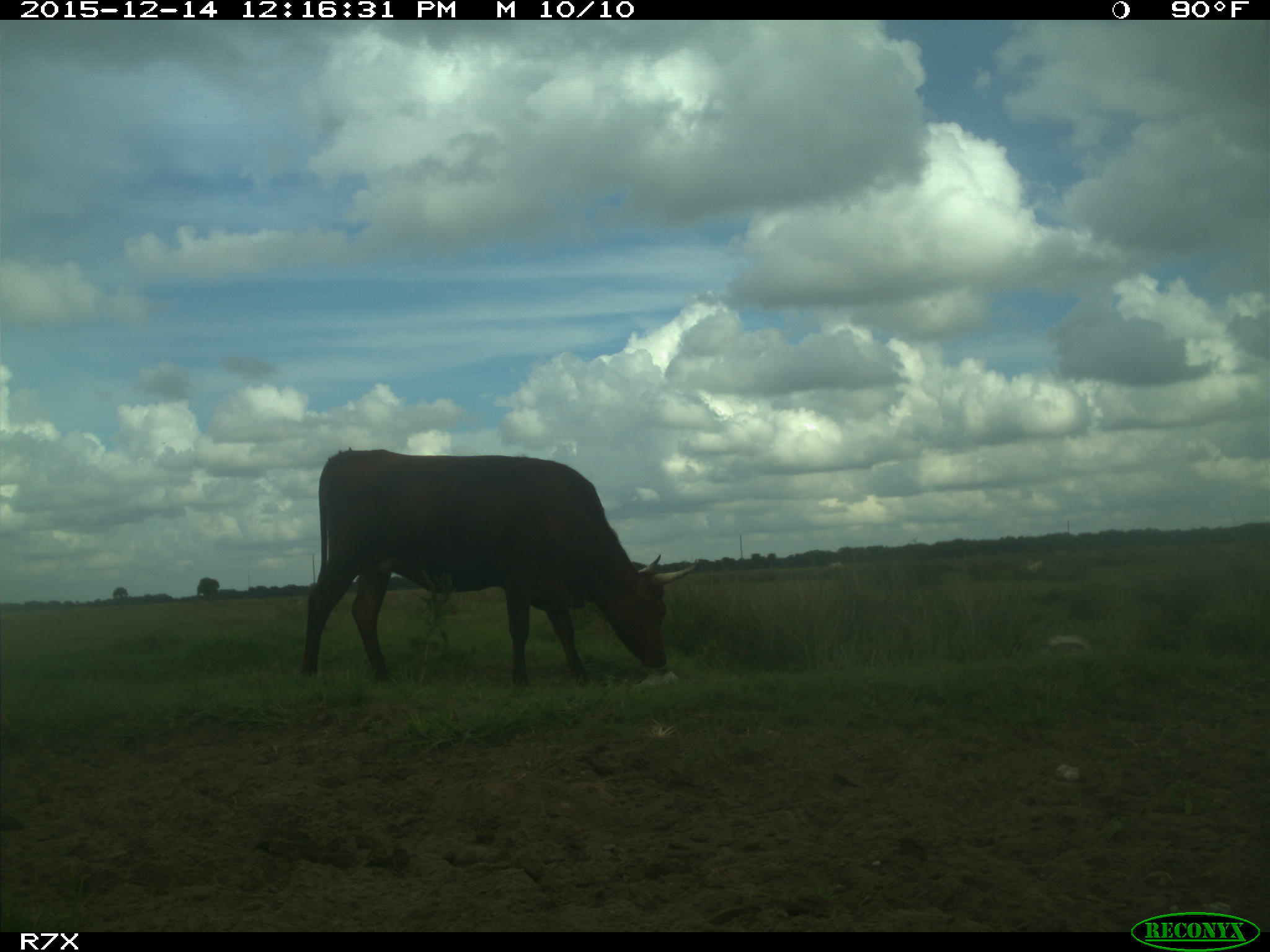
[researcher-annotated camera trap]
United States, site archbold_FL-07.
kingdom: Animalia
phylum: Chordata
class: Mammalia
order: Artiodactyla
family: Bovidae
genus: Bos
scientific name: Bos taurus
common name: domestic cow